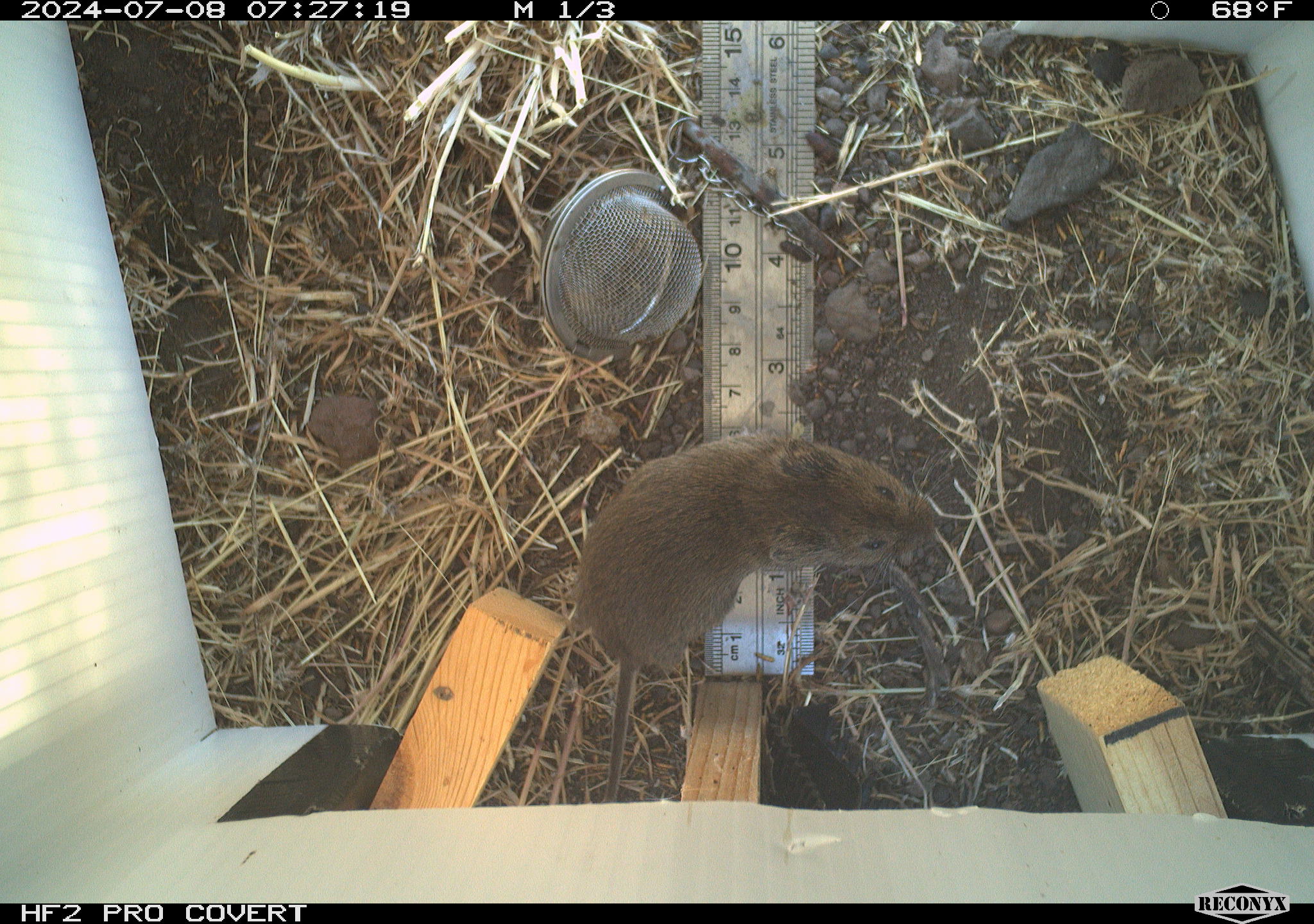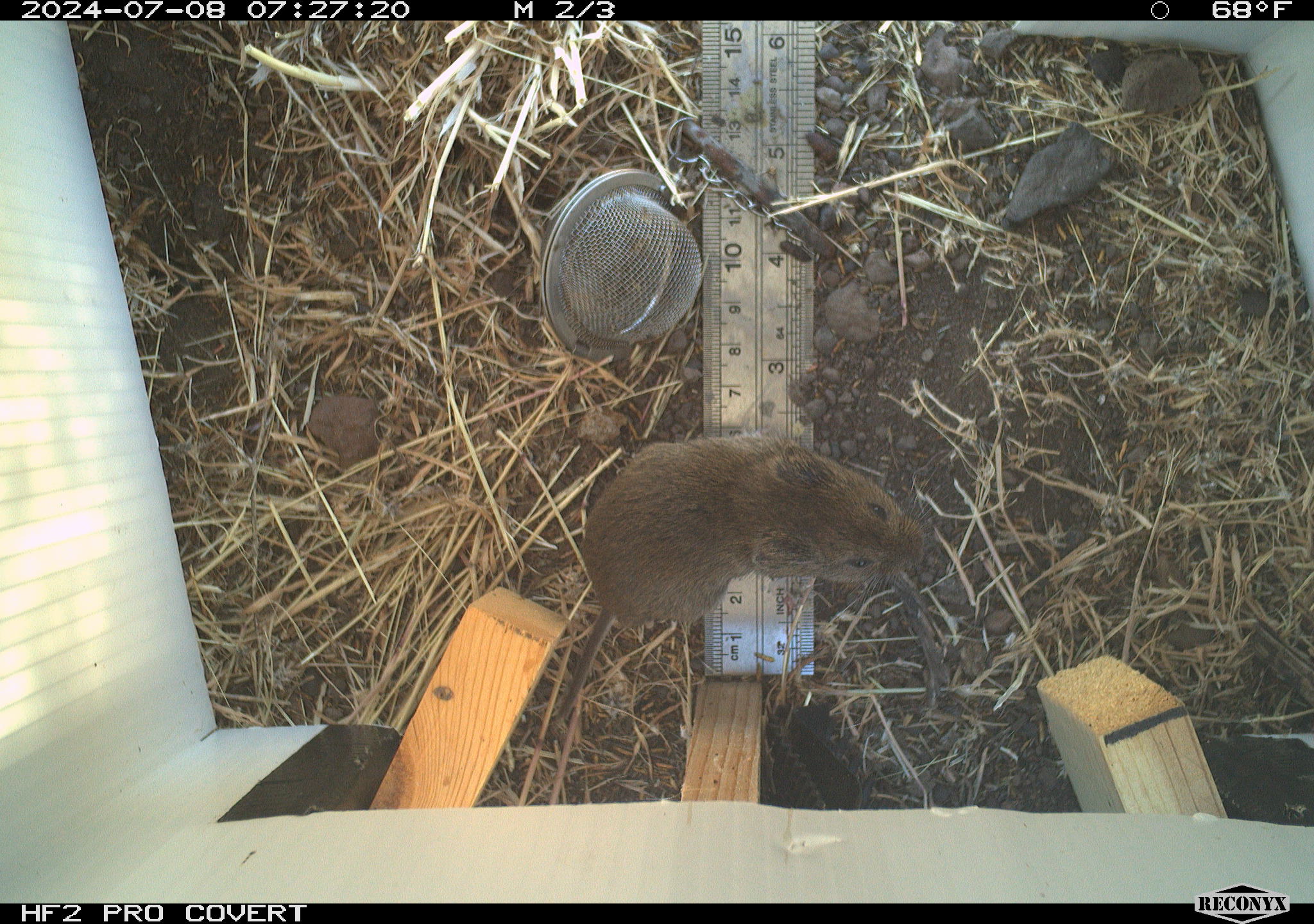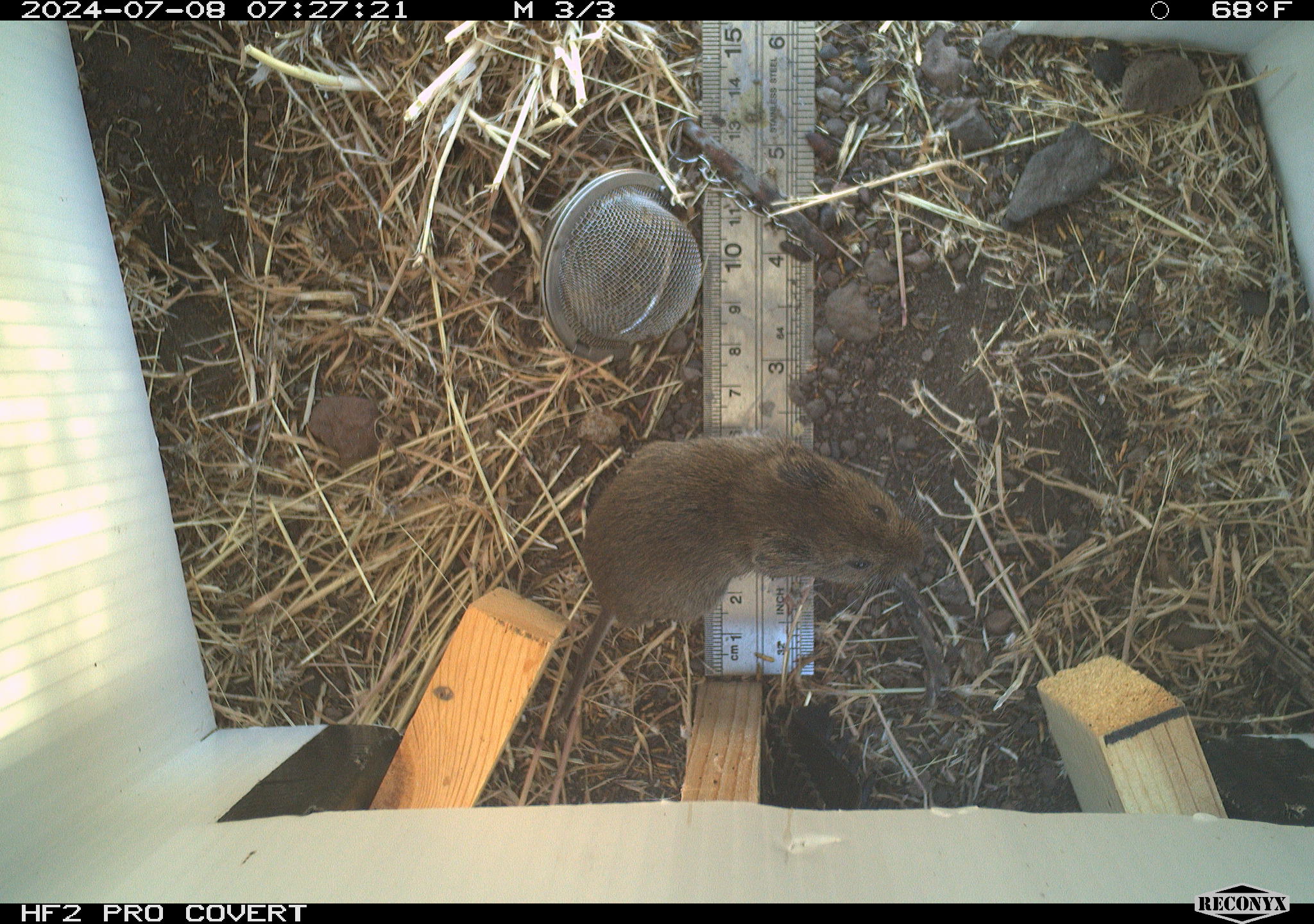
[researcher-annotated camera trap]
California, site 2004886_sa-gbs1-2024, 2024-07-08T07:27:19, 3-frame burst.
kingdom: Animalia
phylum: Chordata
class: Mammalia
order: Rodentia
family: Cricetidae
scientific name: Arvicolinae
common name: voles, lemmings, and muskrats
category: arvicolinae subfamily